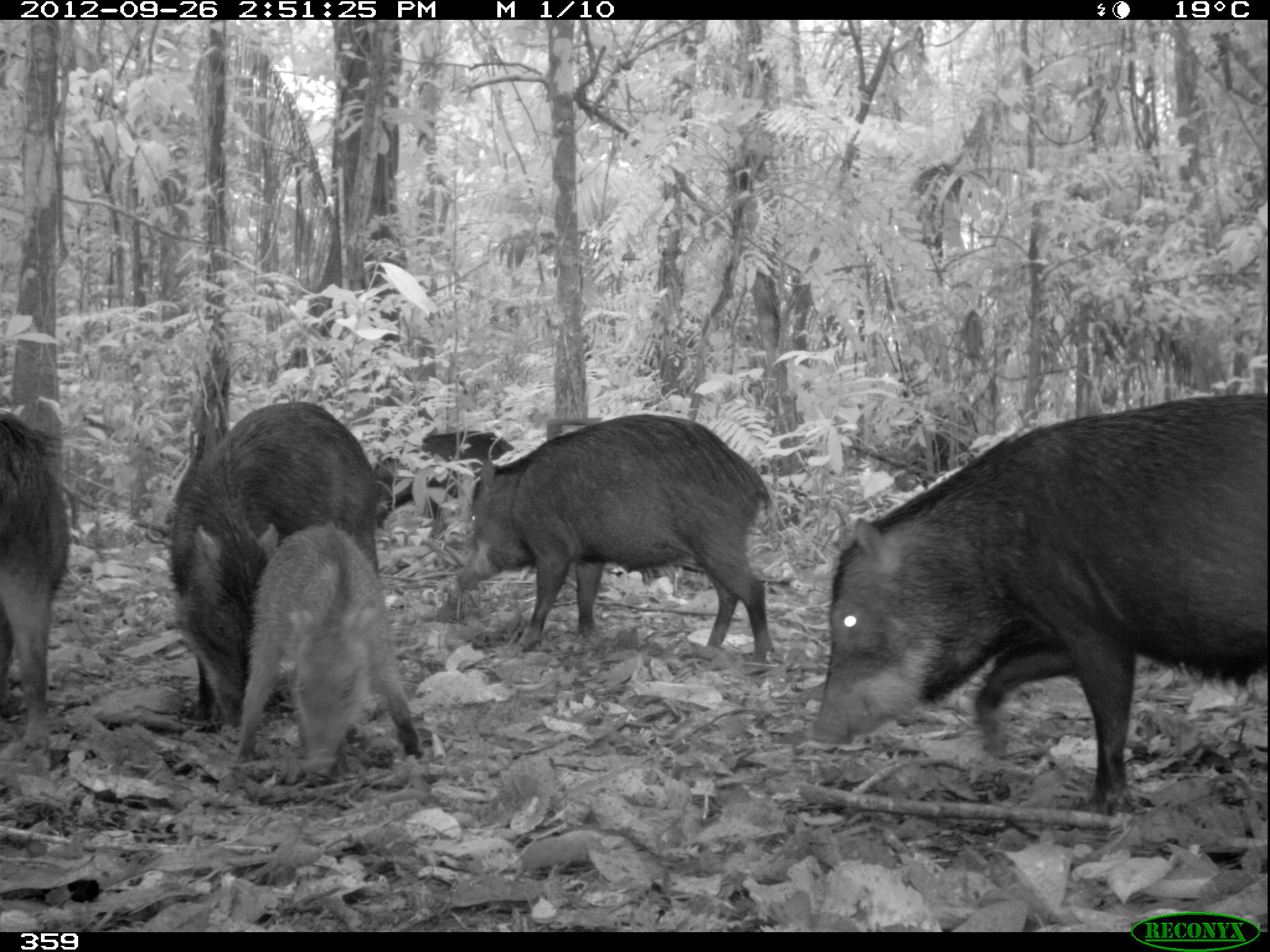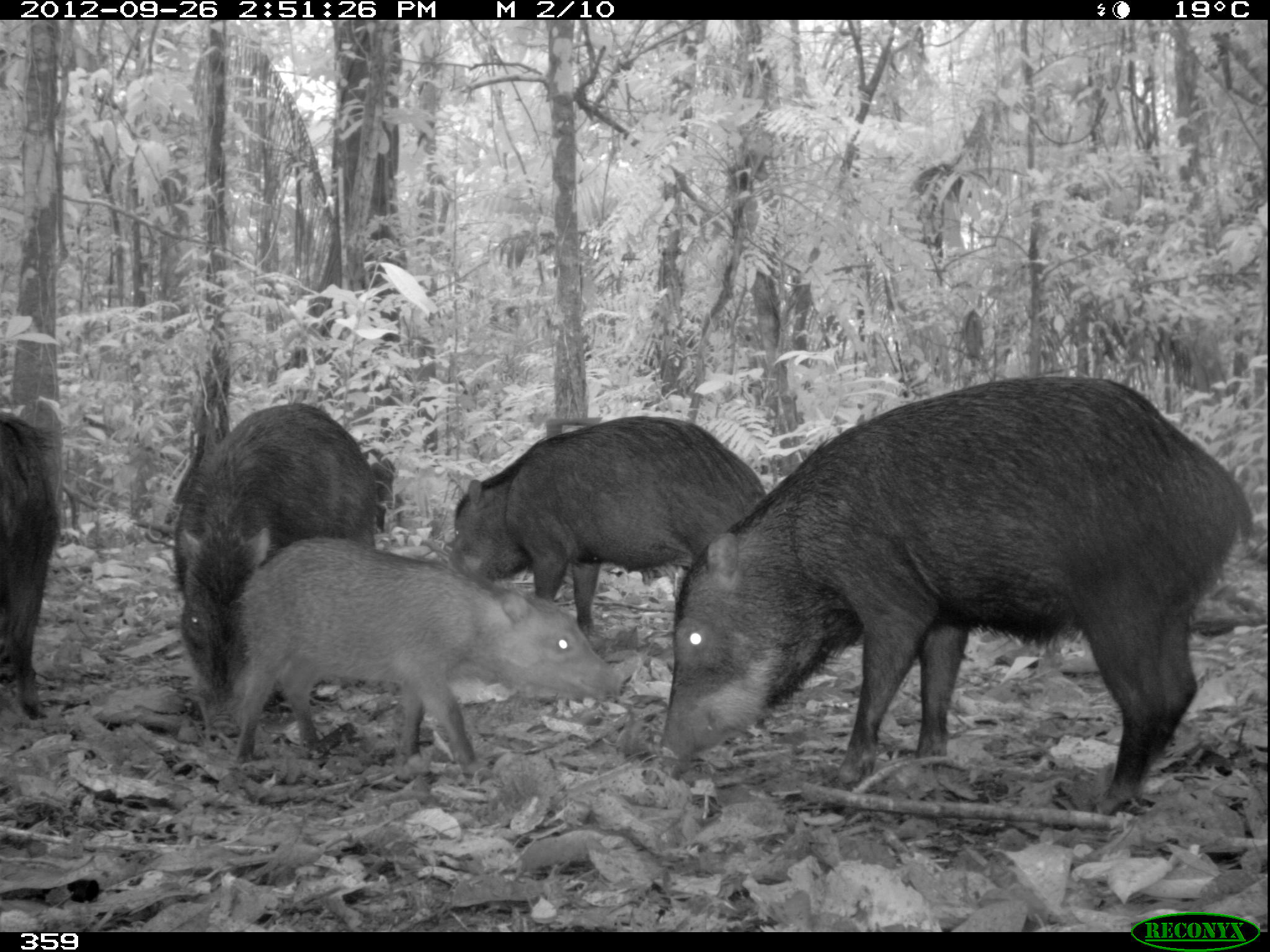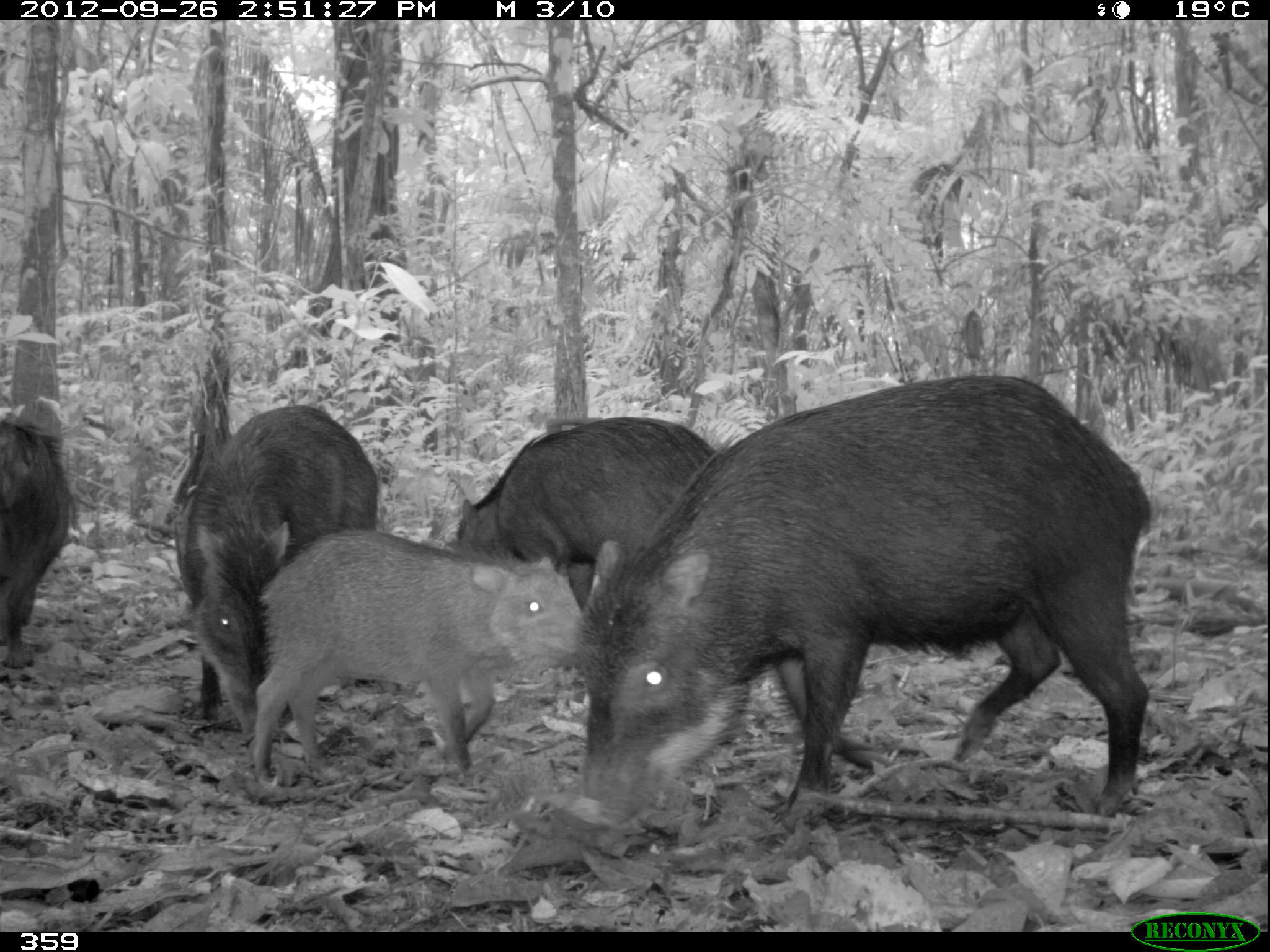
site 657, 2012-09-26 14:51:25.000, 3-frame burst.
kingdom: Animalia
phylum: Chordata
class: Mammalia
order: Artiodactyla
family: Tayassuidae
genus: Tayassu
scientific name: Tayassu pecari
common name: white-lipped peccary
Tayassu pecari (white-lipped peccary).